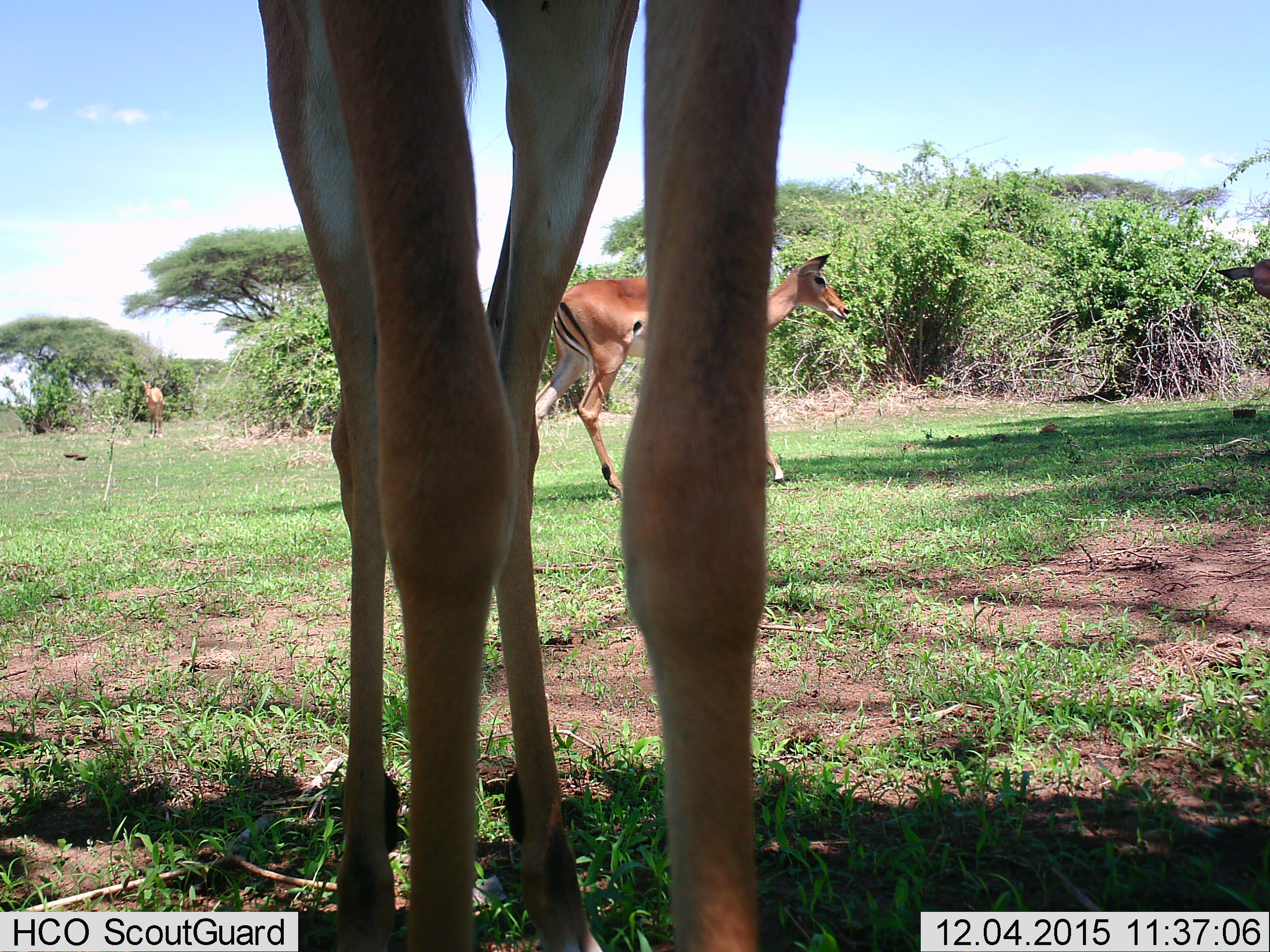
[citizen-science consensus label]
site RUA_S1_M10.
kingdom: Animalia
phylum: Chordata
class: Mammalia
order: Artiodactyla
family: Bovidae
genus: Aepyceros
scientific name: Aepyceros melampus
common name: impala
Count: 3.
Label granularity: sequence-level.